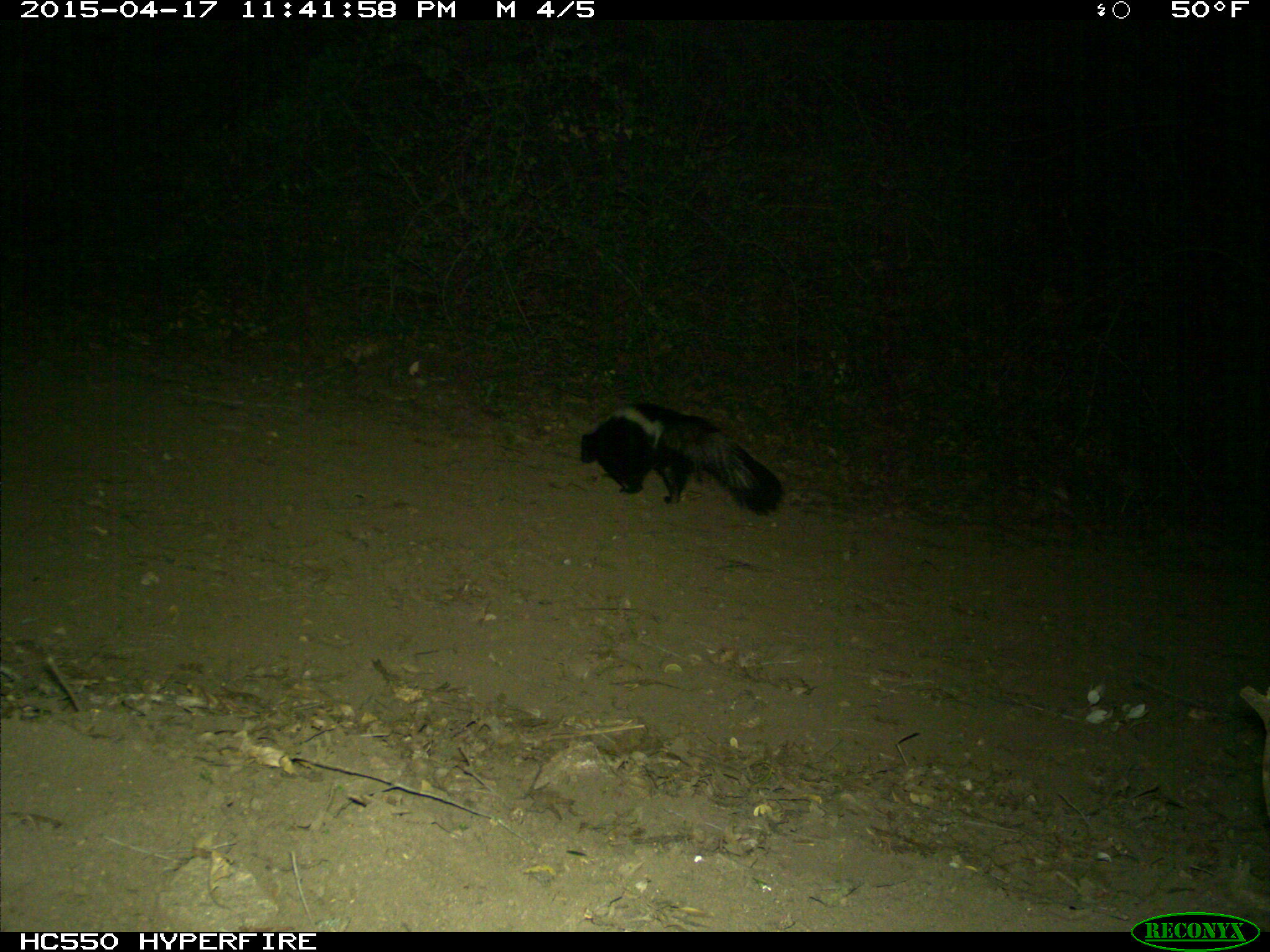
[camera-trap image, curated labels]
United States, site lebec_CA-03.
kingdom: Animalia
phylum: Chordata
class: Mammalia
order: Carnivora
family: Mephitidae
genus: Mephitis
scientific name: Mephitis mephitis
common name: striped skunk